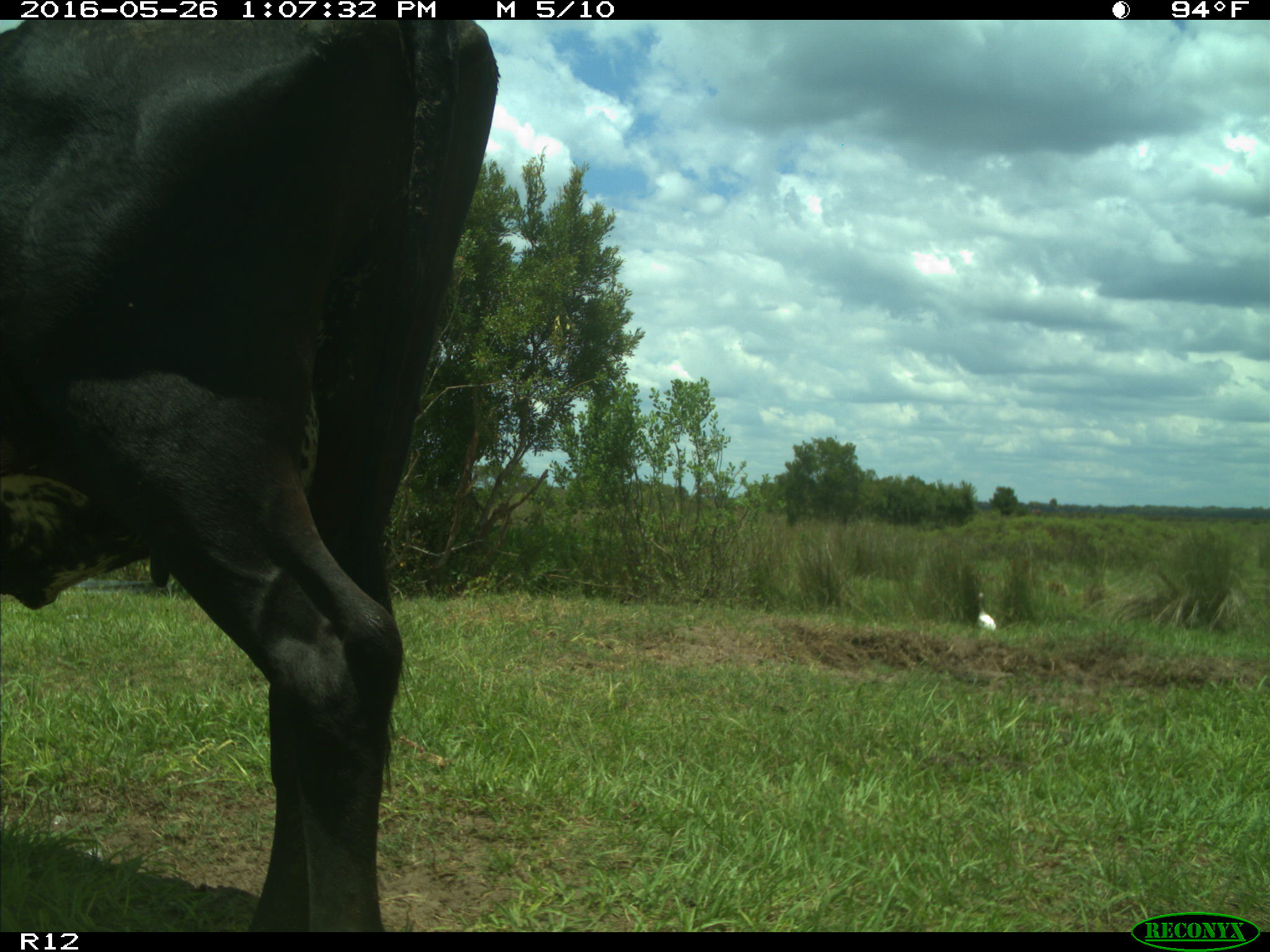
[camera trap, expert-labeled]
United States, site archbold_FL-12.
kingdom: Animalia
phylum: Chordata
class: Mammalia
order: Artiodactyla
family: Bovidae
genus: Bos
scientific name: Bos taurus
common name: domestic cow